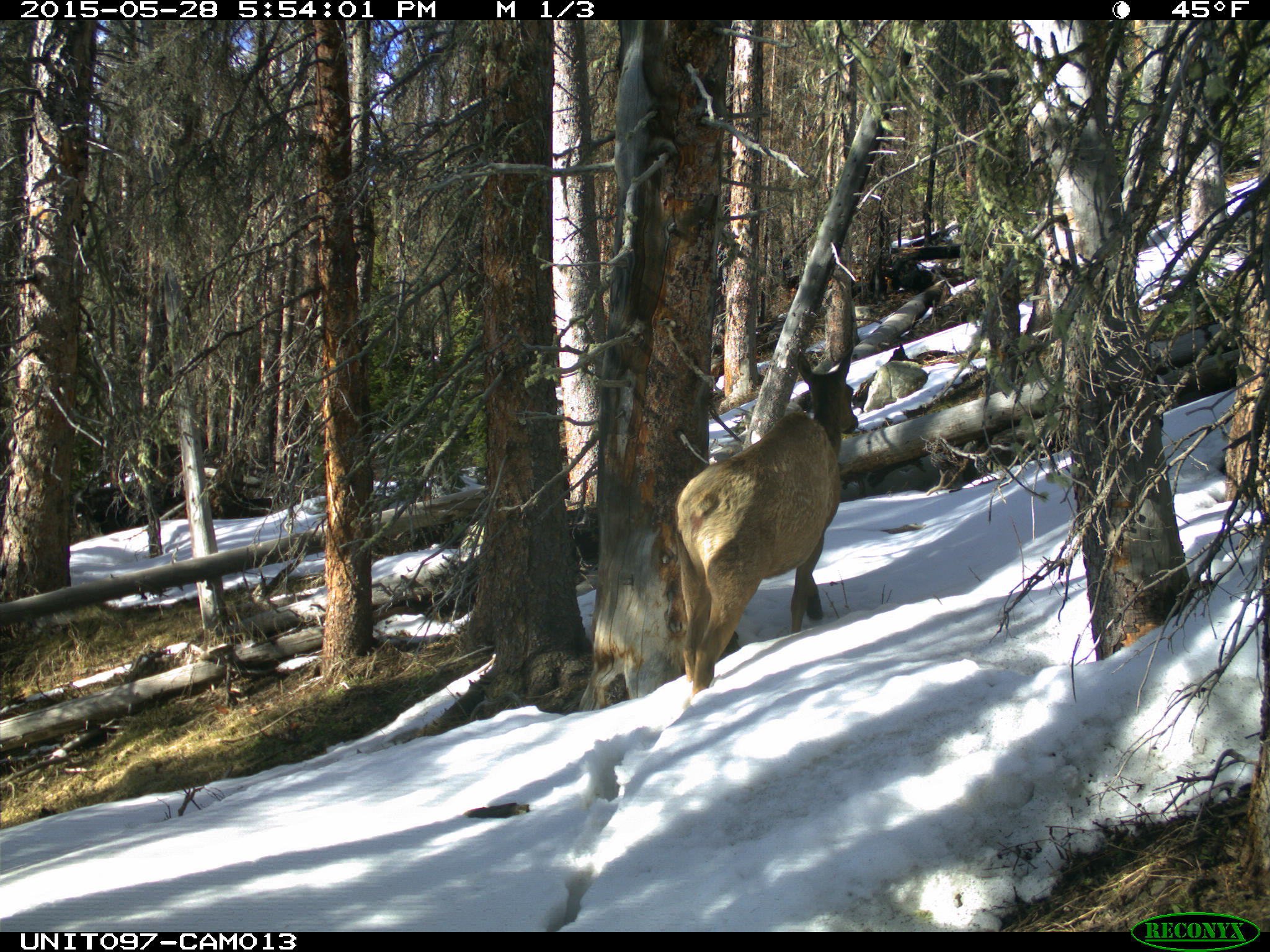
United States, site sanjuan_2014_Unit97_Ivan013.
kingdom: Animalia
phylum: Chordata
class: Mammalia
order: Artiodactyla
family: Cervidae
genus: Cervus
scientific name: Cervus elaphus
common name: red deer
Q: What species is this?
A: Cervus elaphus (red deer).